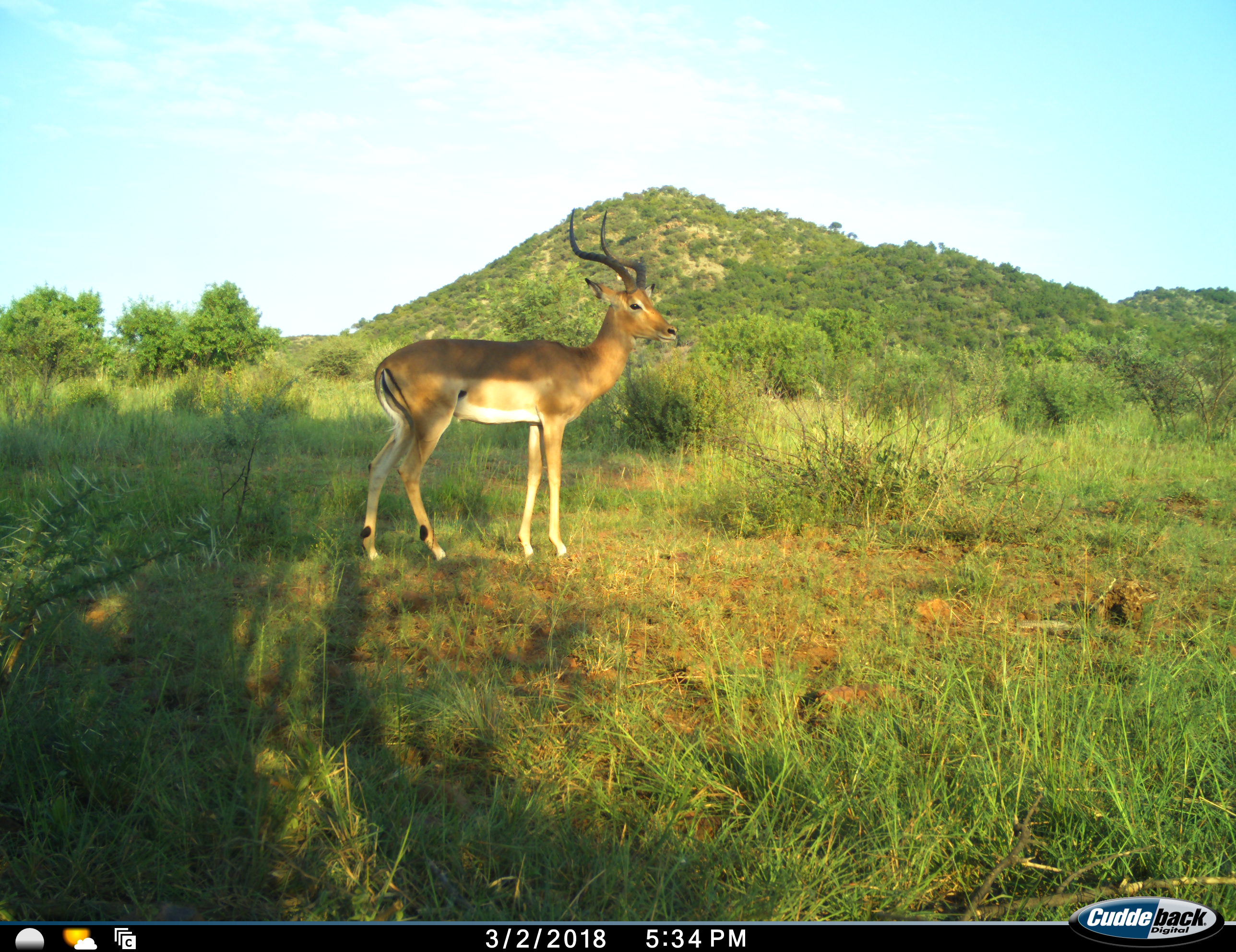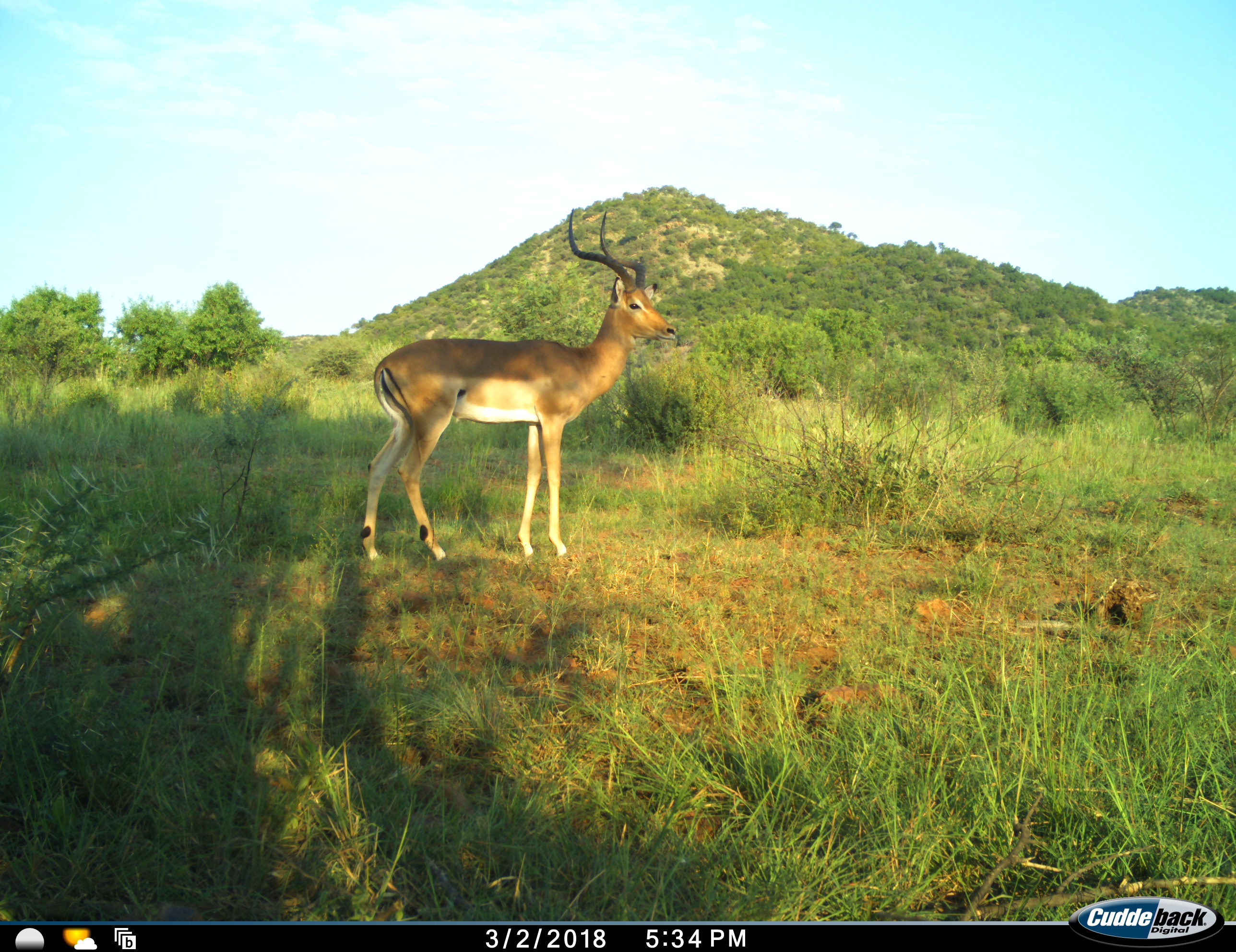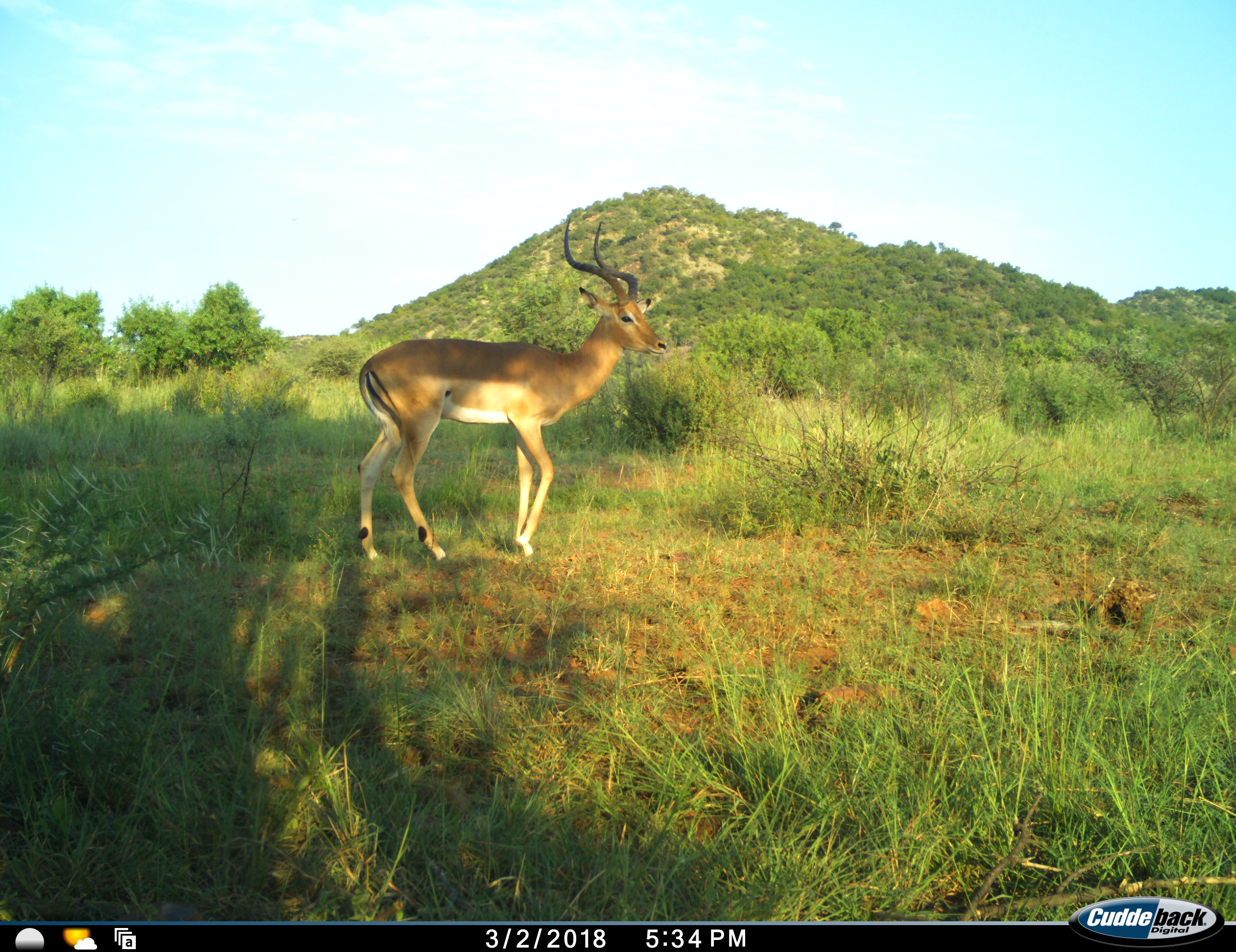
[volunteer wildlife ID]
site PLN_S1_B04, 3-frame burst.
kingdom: Animalia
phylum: Chordata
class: Mammalia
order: Artiodactyla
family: Bovidae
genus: Aepyceros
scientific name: Aepyceros melampus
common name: impala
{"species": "impala (Aepyceros melampus)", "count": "1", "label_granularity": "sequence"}